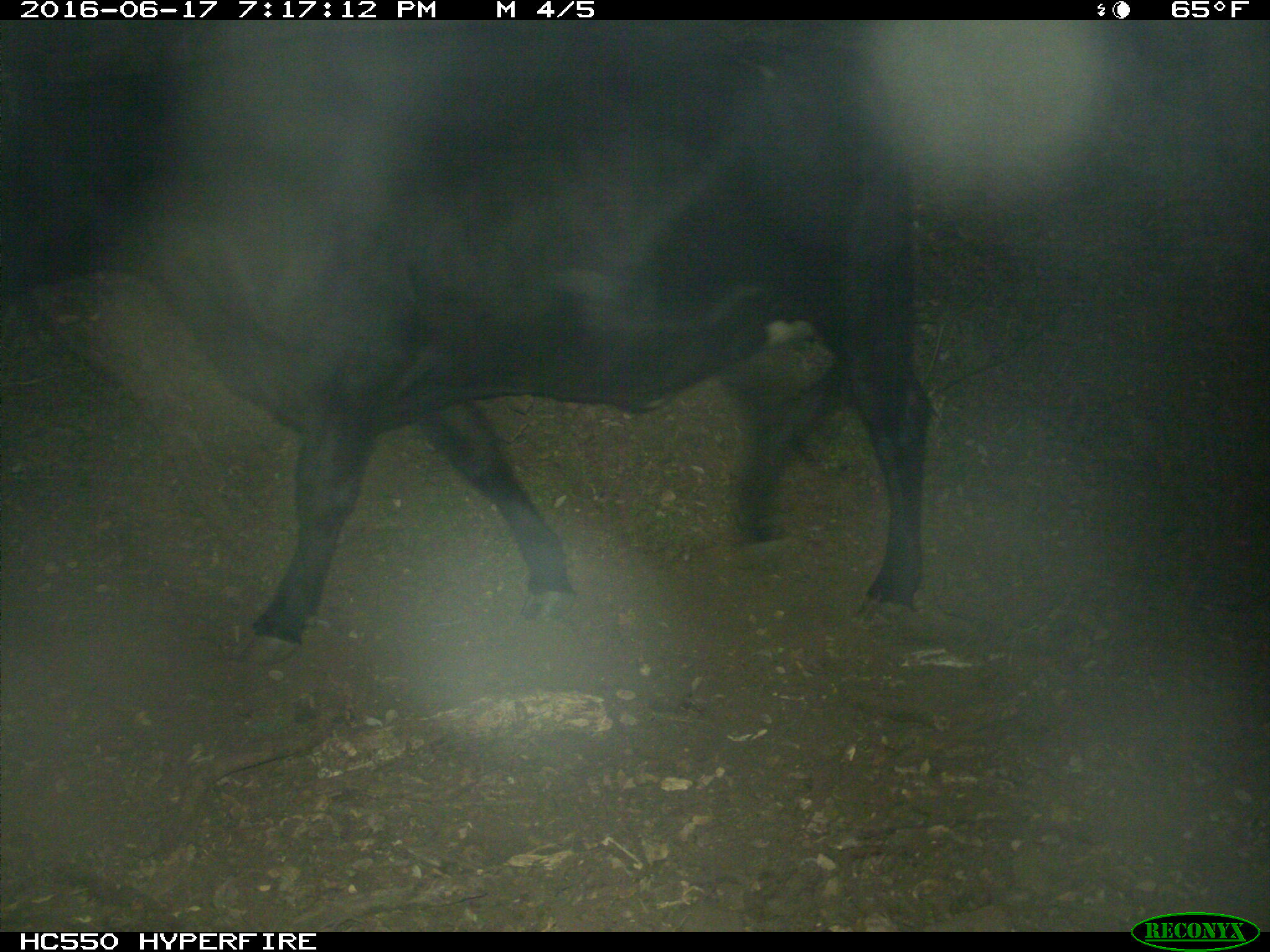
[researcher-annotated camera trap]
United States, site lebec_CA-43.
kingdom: Animalia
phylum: Chordata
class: Mammalia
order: Artiodactyla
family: Bovidae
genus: Bos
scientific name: Bos taurus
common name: domestic cow